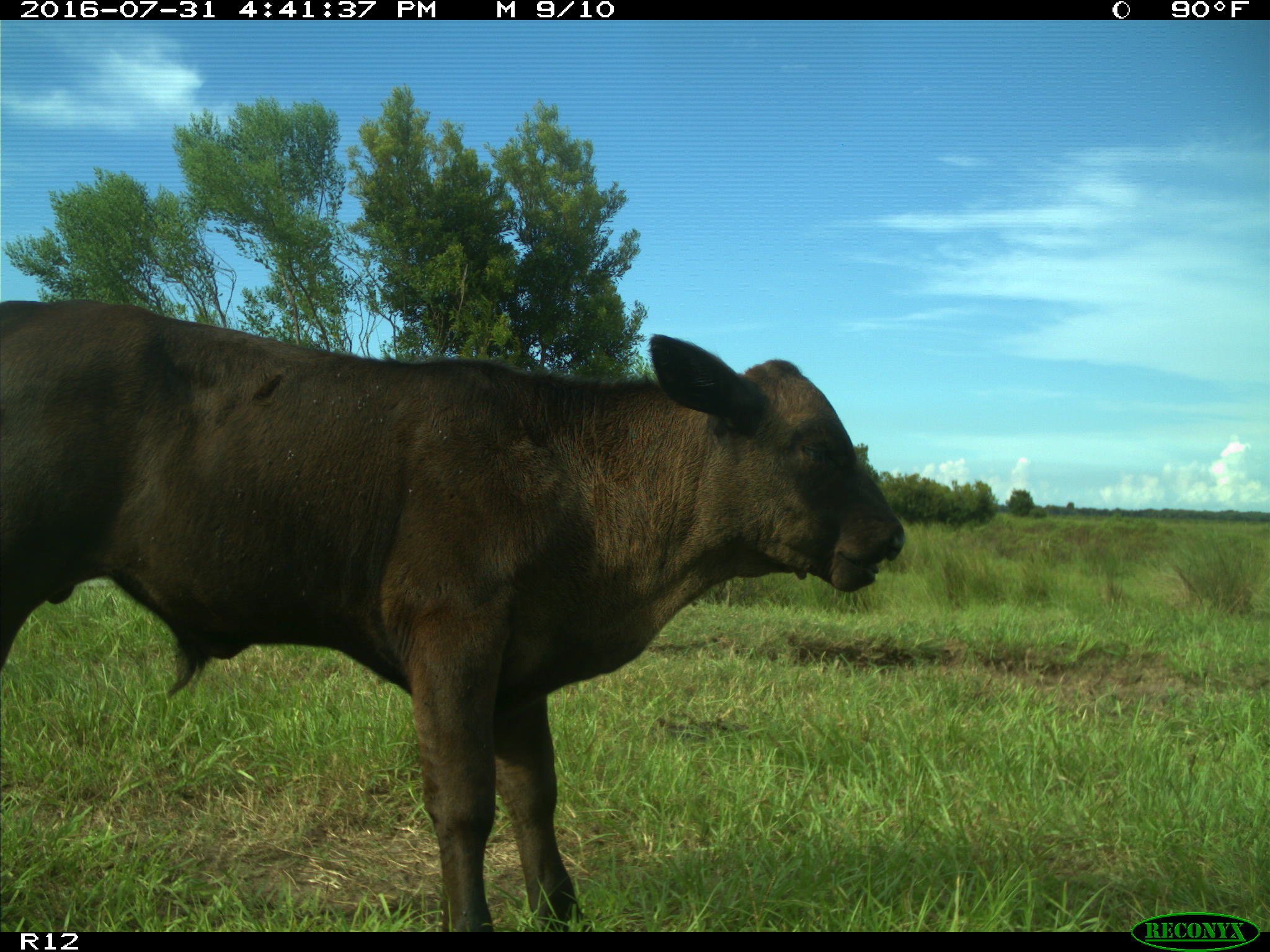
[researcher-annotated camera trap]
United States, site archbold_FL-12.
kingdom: Animalia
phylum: Chordata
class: Mammalia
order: Artiodactyla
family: Bovidae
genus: Bos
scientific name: Bos taurus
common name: domestic cow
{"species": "Bos taurus (domestic cow)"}